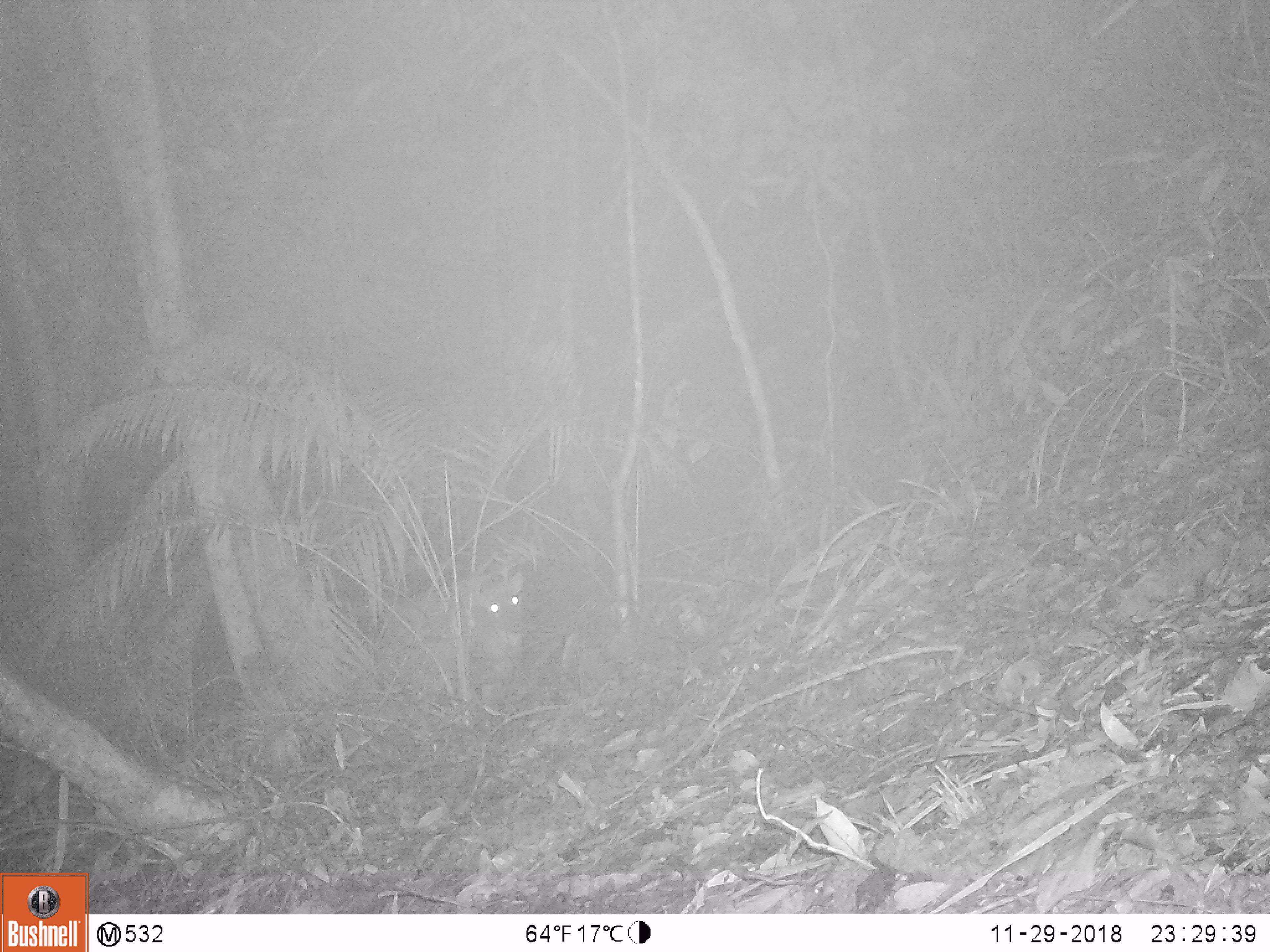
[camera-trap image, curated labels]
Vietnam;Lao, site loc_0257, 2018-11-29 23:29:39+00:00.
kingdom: Animalia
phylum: Chordata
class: Mammalia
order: Artiodactyla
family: Cervidae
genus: Muntiacus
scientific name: Muntiacus rooseveltorum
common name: roosevelt's muntjac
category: roosevelts muntjac group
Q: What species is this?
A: Roosevelts muntjac group (roosevelt's muntjac) (Muntiacus rooseveltorum).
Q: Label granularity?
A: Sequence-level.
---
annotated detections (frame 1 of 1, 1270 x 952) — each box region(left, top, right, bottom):
roosevelts muntjac group: region(391, 570, 528, 703)